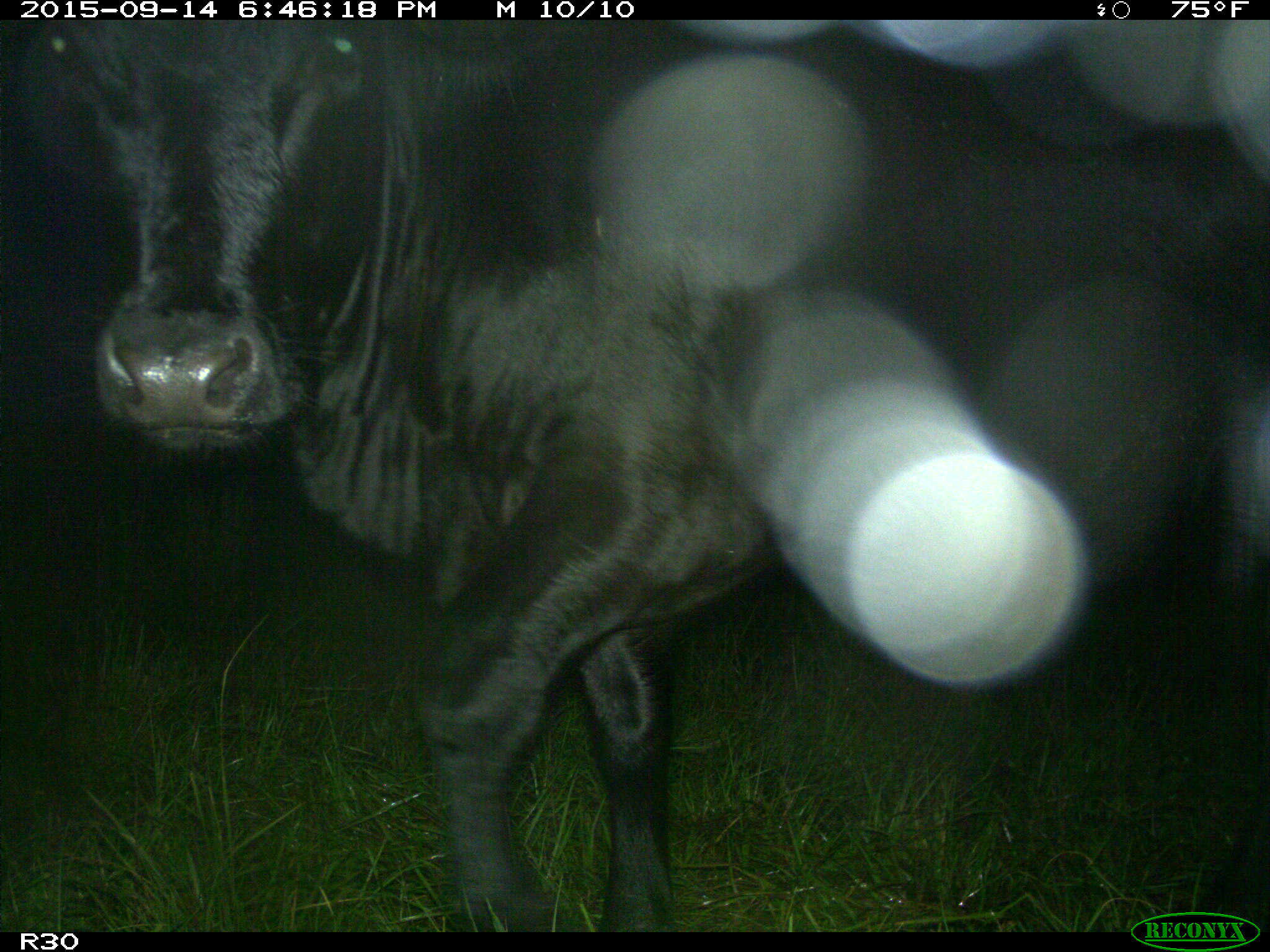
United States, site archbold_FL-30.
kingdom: Animalia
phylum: Chordata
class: Mammalia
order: Artiodactyla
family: Bovidae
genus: Bos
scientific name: Bos taurus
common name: domestic cow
Bos taurus (domestic cow).